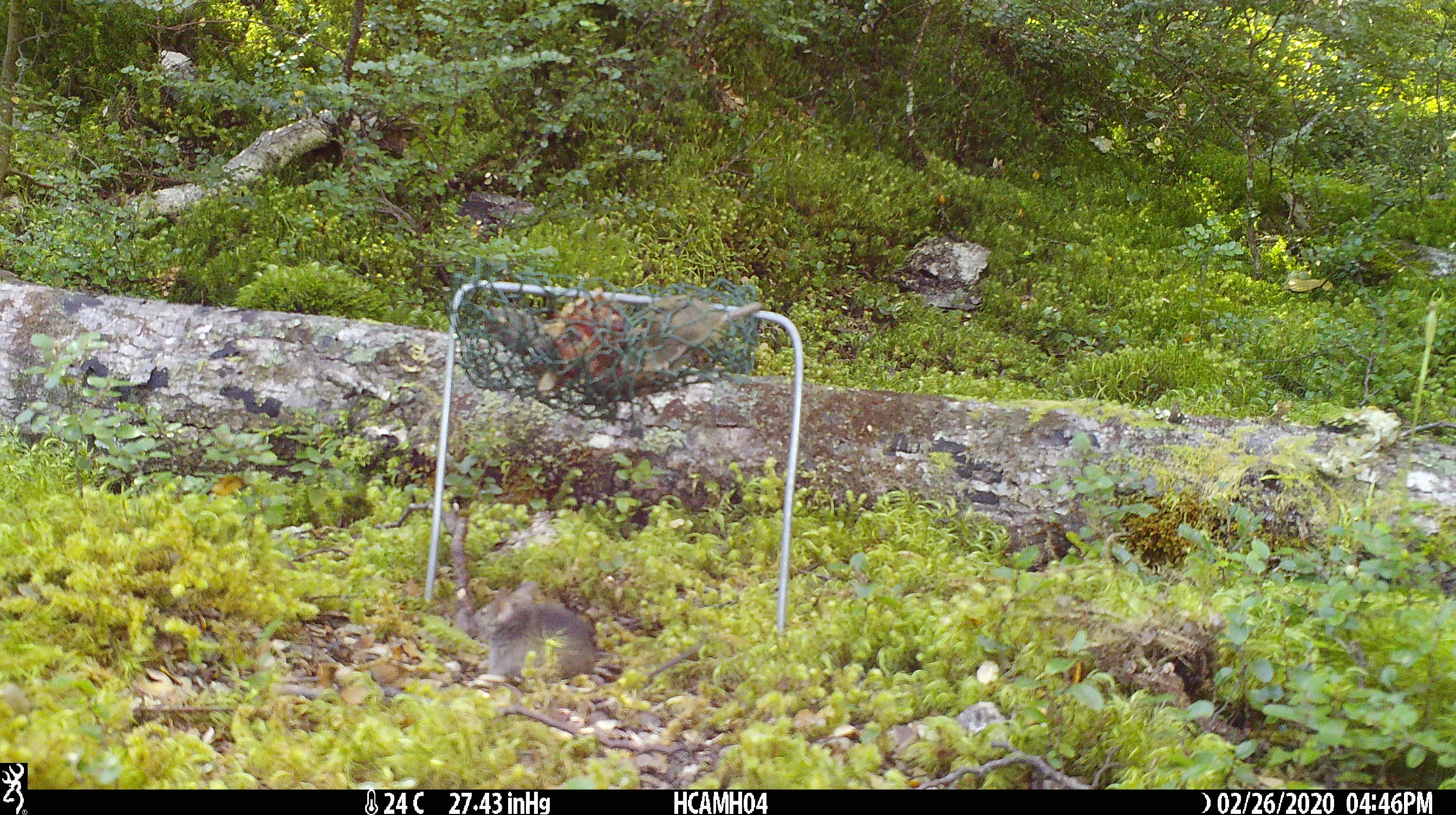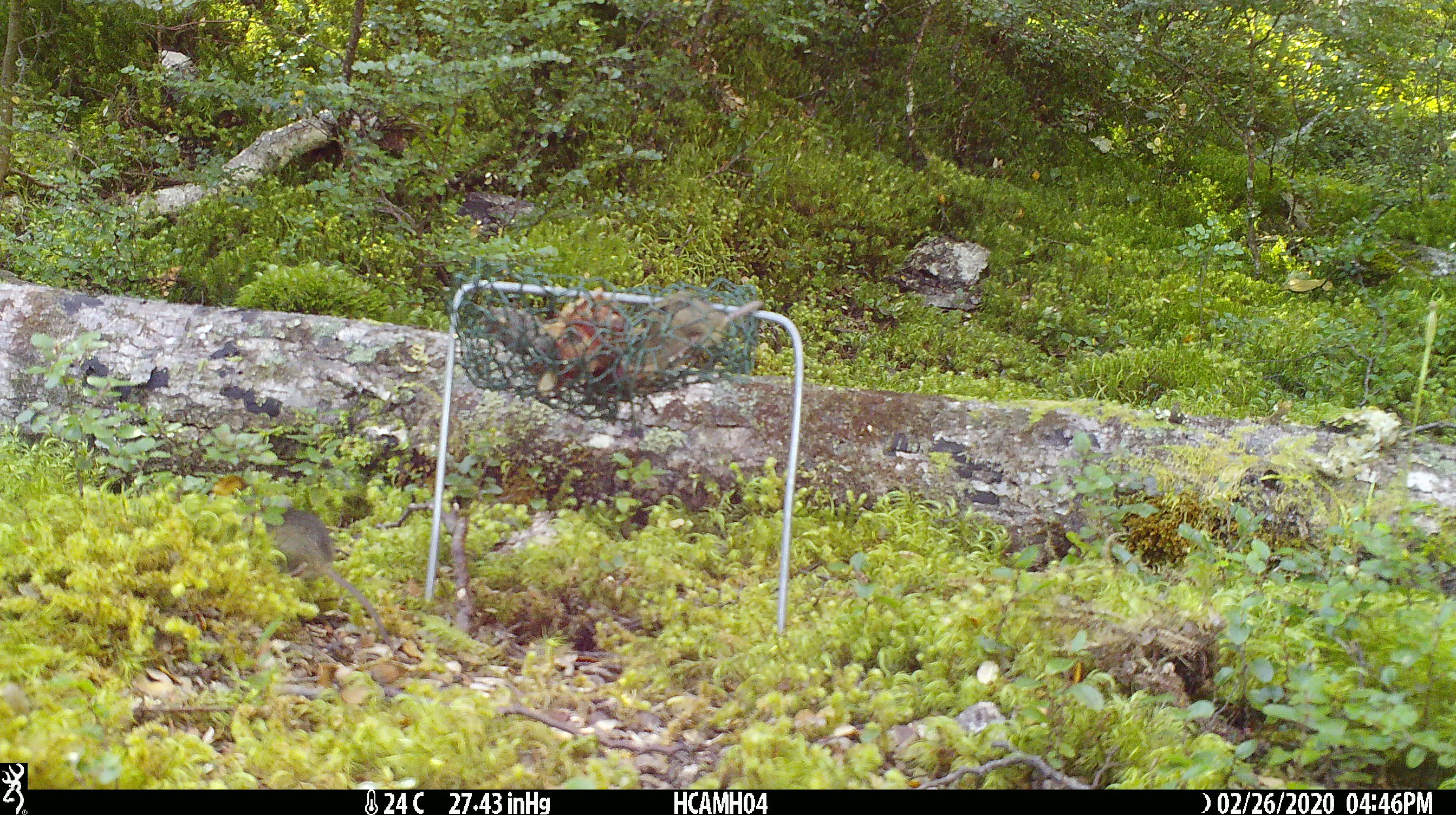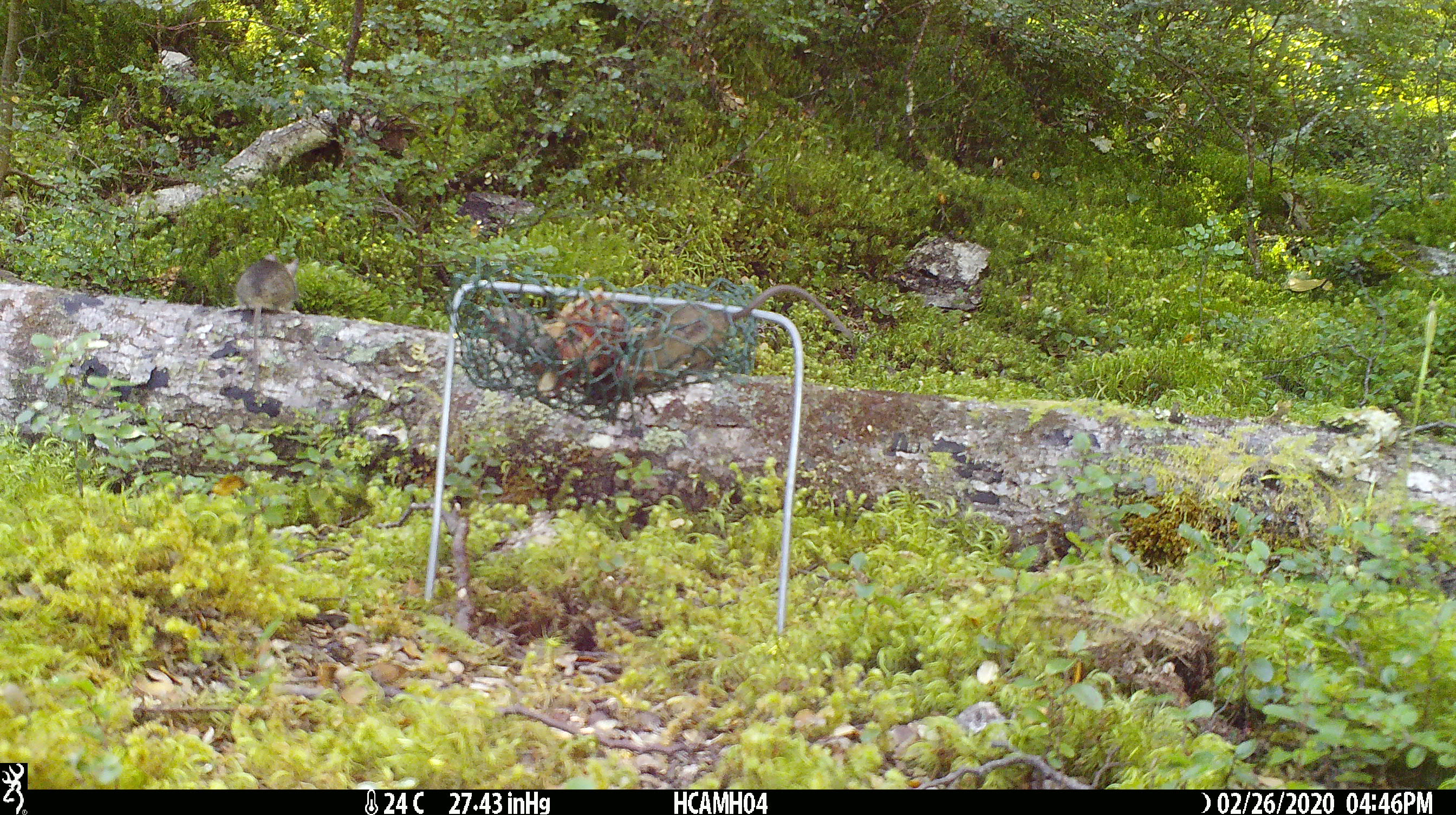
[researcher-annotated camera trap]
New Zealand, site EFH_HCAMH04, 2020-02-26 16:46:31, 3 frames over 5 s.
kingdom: Animalia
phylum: Chordata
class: Mammalia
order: Rodentia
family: Muridae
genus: Mus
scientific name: Mus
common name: mouse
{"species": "mouse (Mus)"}